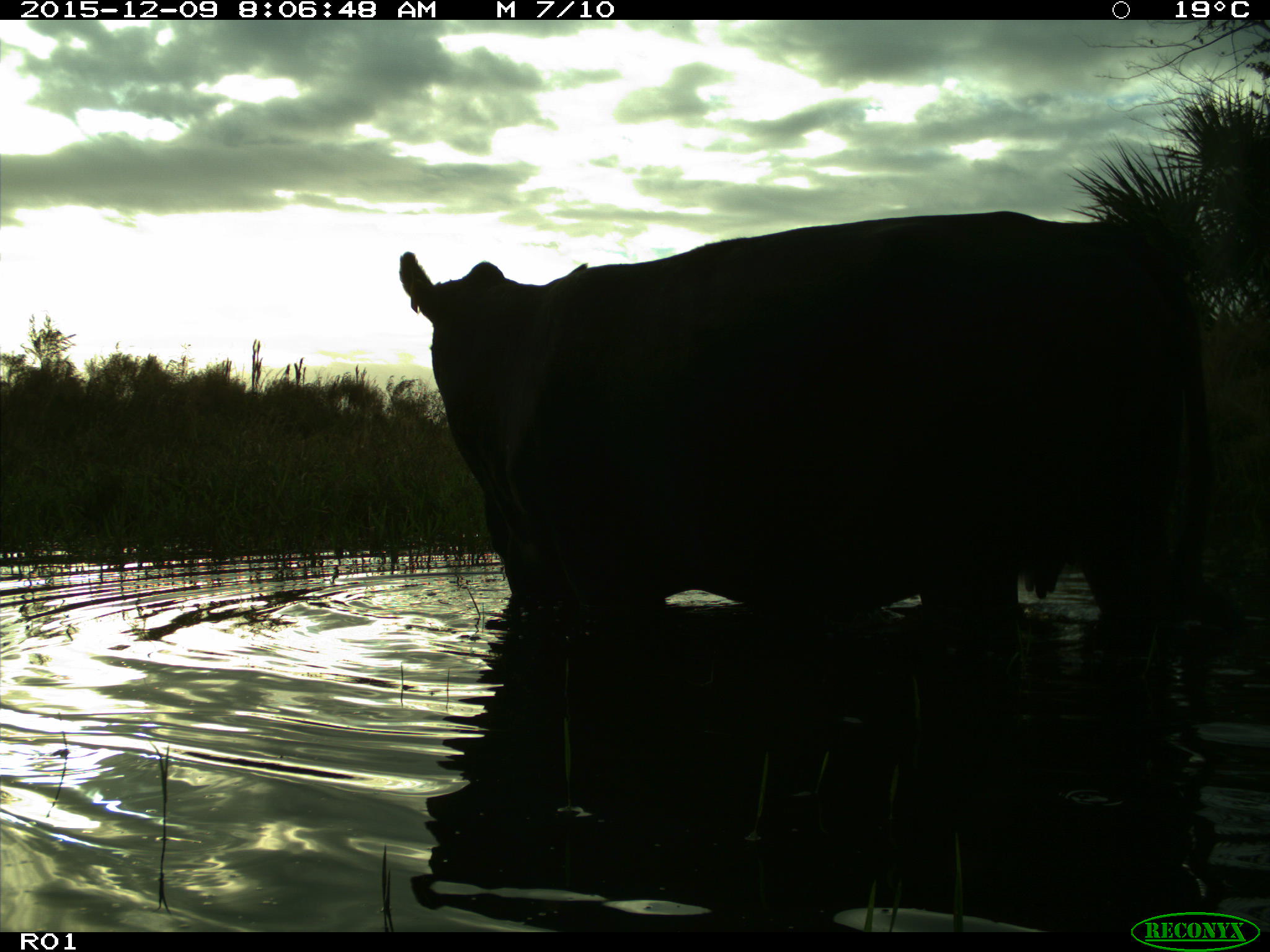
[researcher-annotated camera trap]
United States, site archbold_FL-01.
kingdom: Animalia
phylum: Chordata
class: Mammalia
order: Artiodactyla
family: Bovidae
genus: Bos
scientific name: Bos taurus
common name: domestic cow